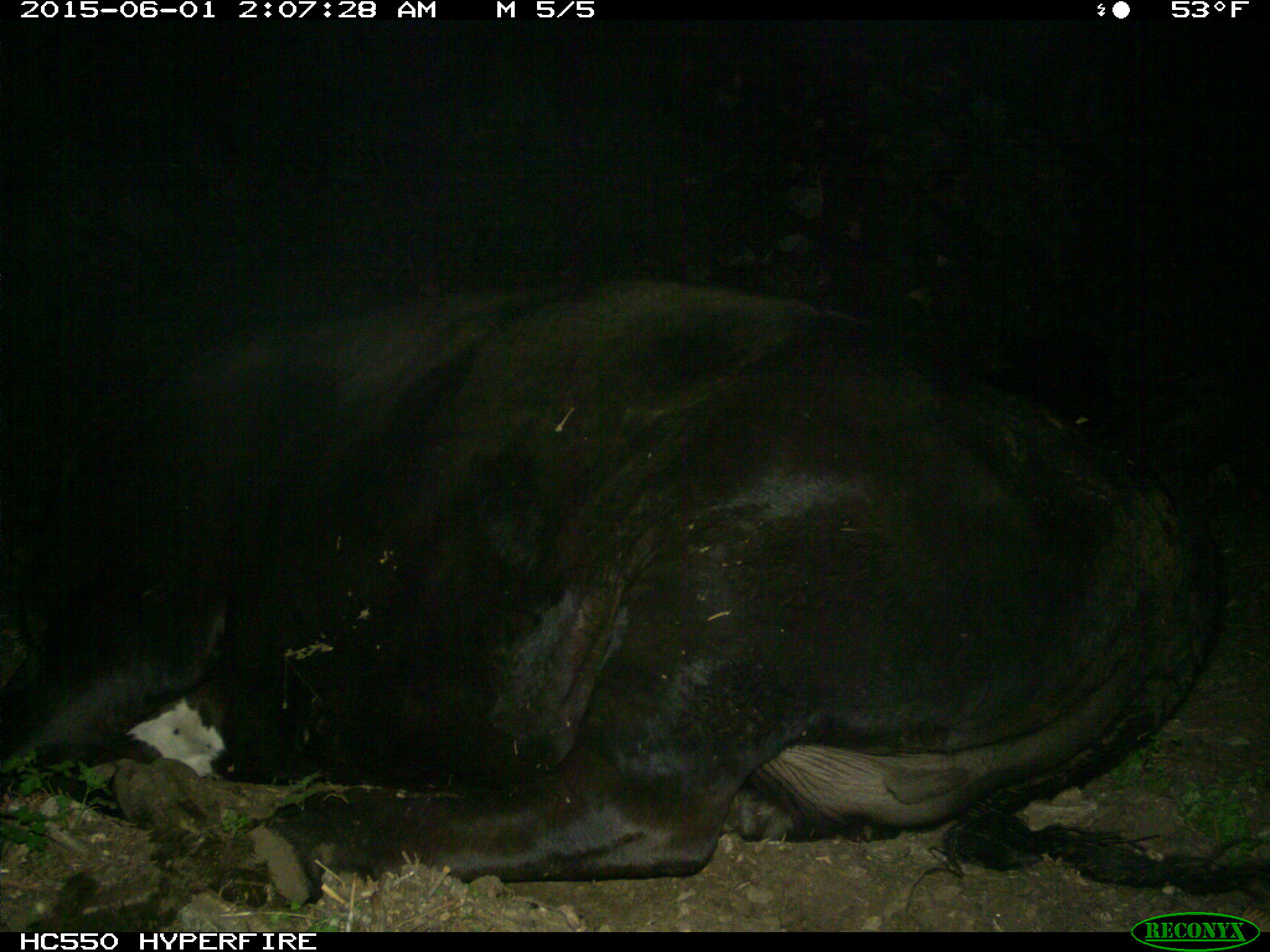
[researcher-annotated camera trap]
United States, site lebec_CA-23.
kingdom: Animalia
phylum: Chordata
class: Mammalia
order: Artiodactyla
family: Bovidae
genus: Bos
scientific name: Bos taurus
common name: domestic cow